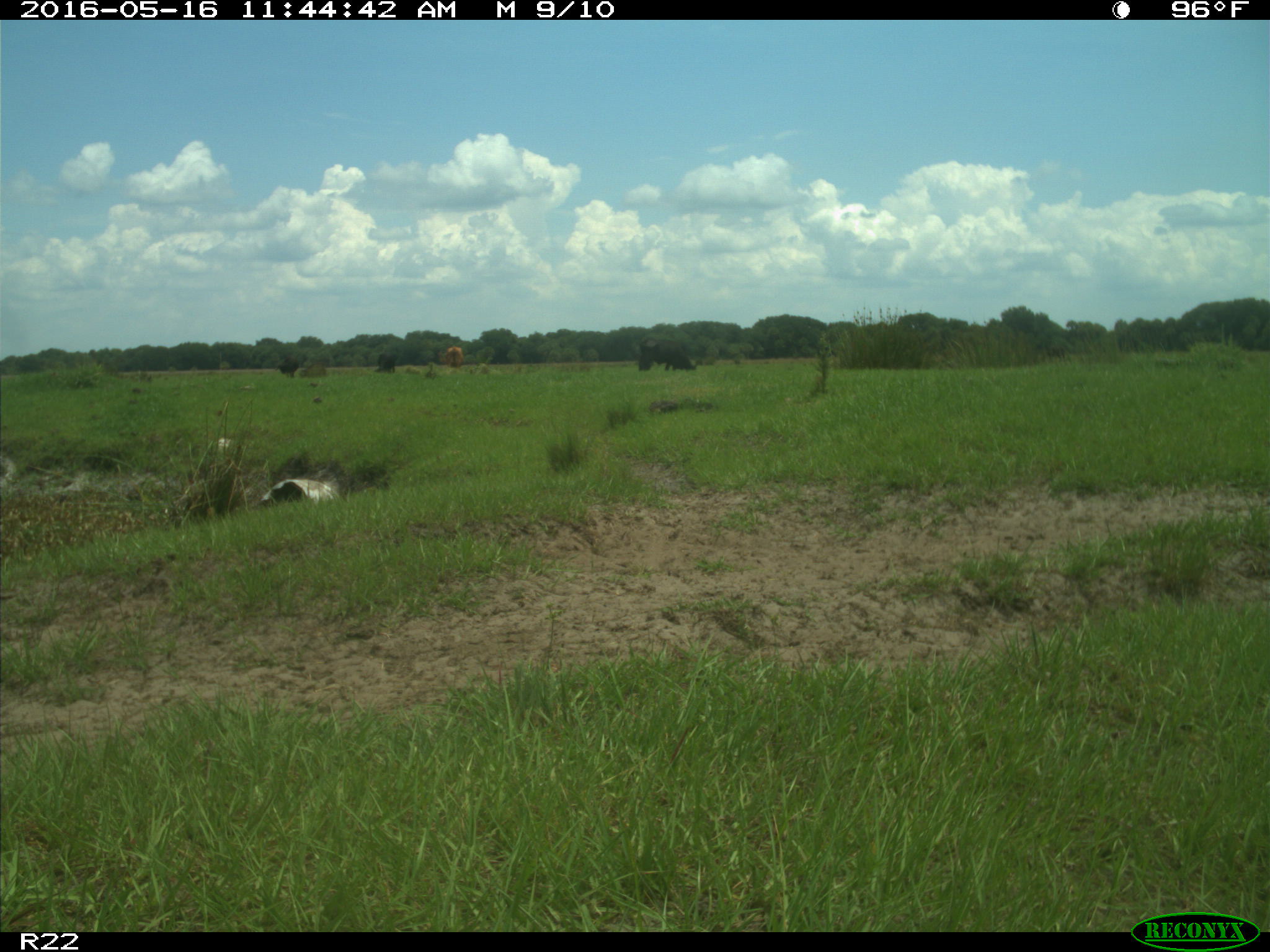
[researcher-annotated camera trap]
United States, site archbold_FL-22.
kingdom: Animalia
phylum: Chordata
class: Mammalia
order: Artiodactyla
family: Bovidae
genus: Bos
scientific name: Bos taurus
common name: domestic cow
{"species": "Bos taurus (domestic cow)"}